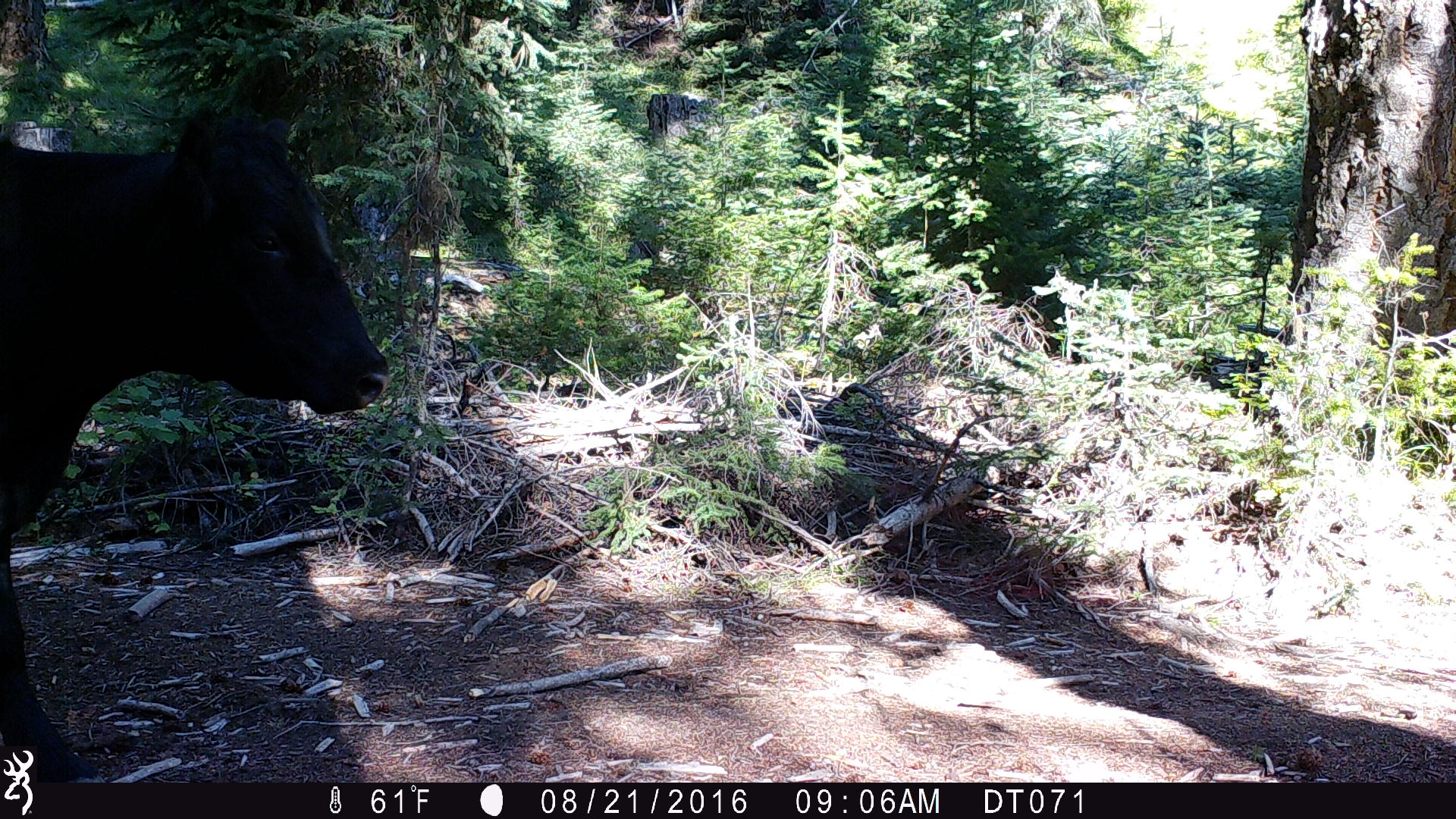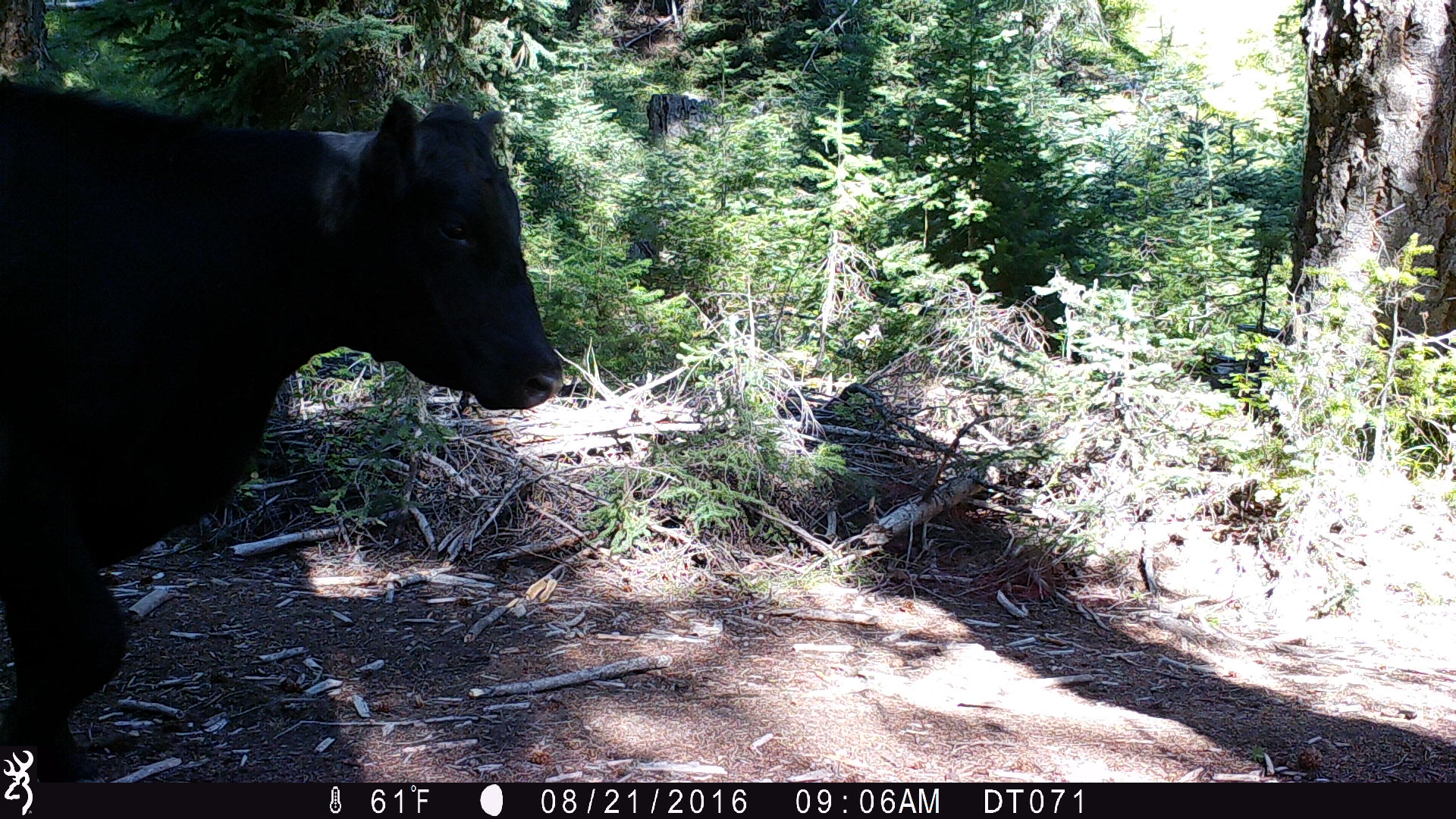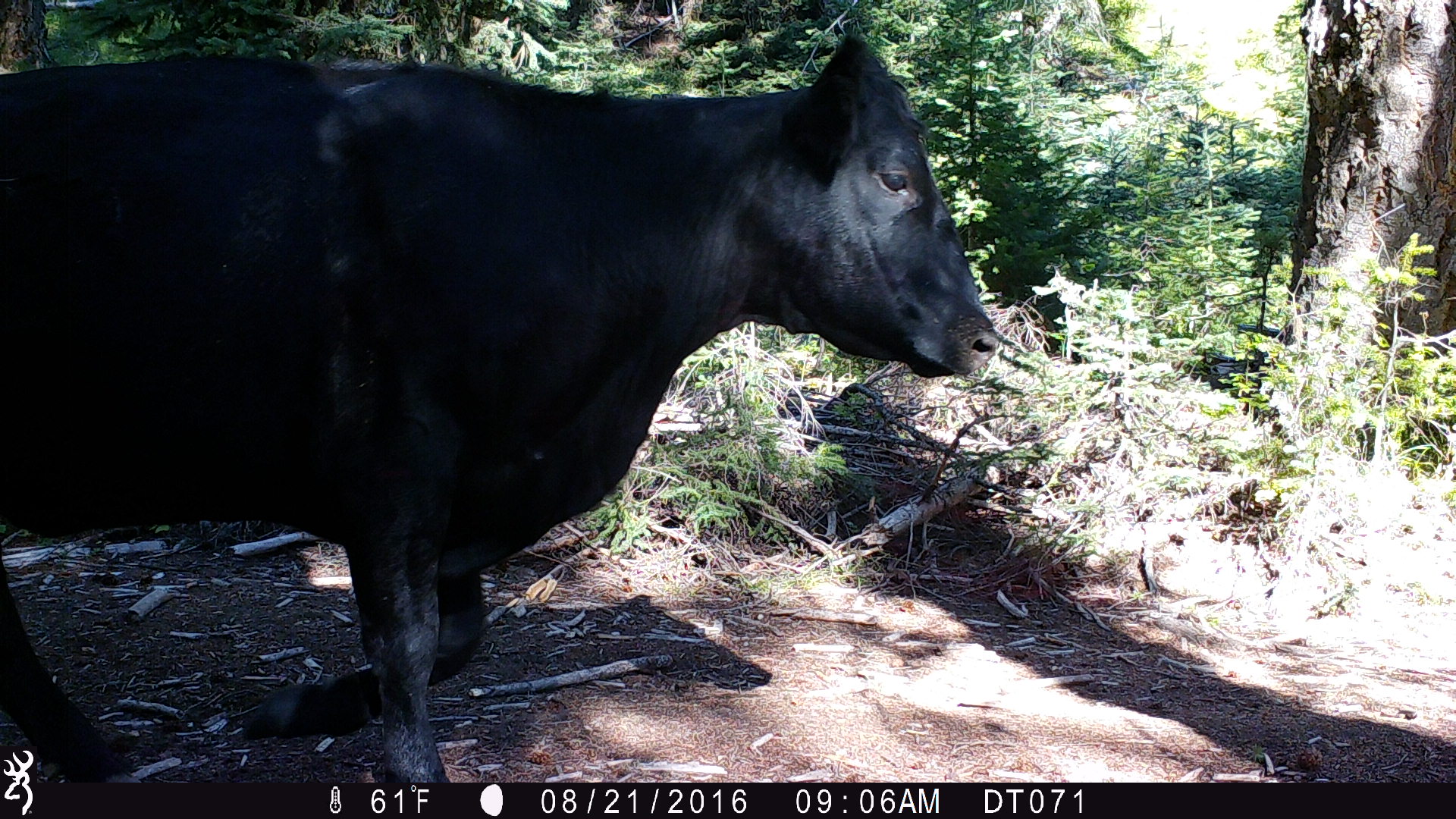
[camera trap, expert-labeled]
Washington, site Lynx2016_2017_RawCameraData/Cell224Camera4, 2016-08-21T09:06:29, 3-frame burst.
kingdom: Animalia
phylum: Chordata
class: Mammalia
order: Artiodactyla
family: Bovidae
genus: Bos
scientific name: Bos taurus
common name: domestic cattle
Domestic cattle (Bos taurus). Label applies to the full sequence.